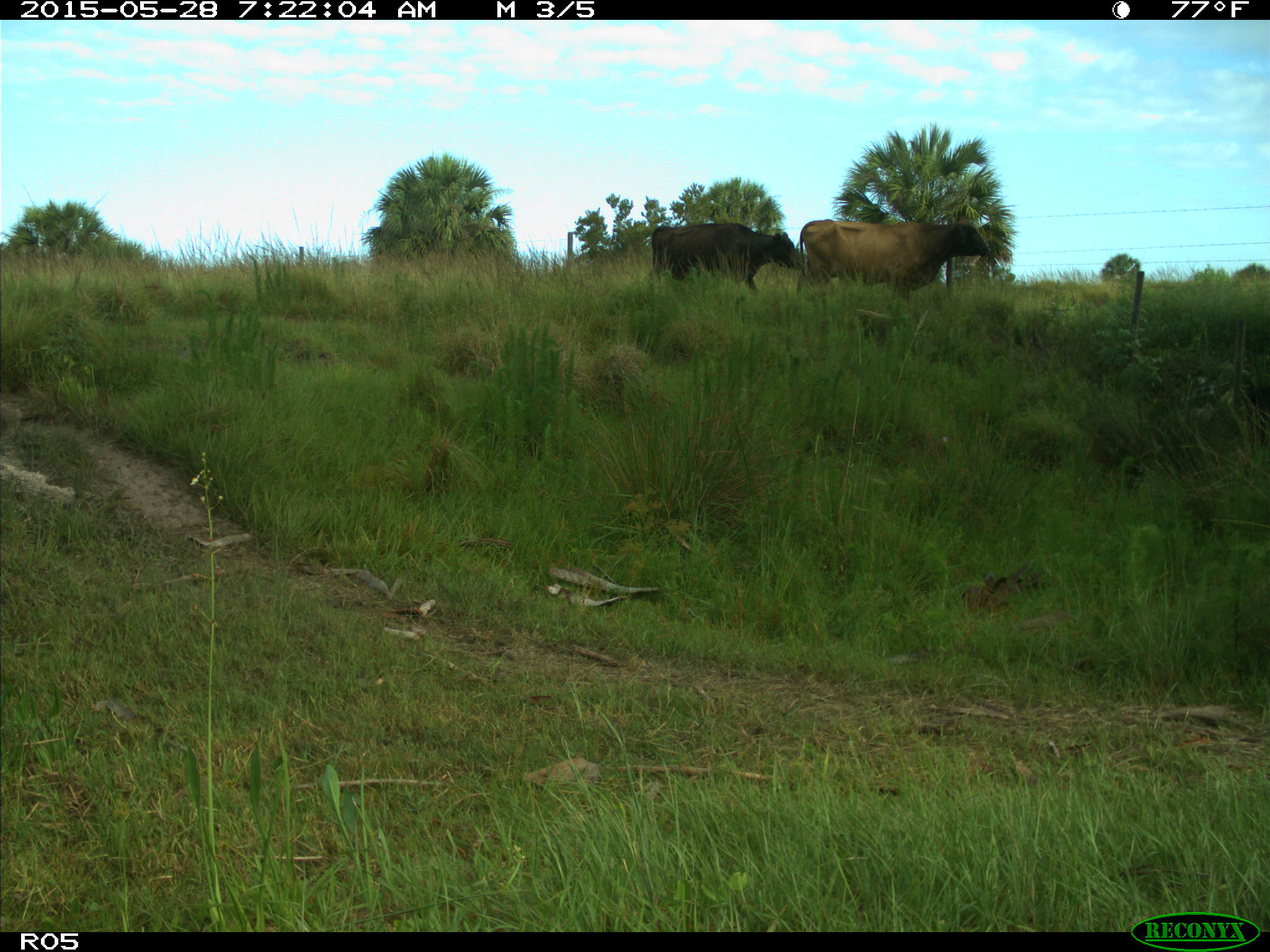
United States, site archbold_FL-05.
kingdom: Animalia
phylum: Chordata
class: Mammalia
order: Artiodactyla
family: Bovidae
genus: Bos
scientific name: Bos taurus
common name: domestic cow